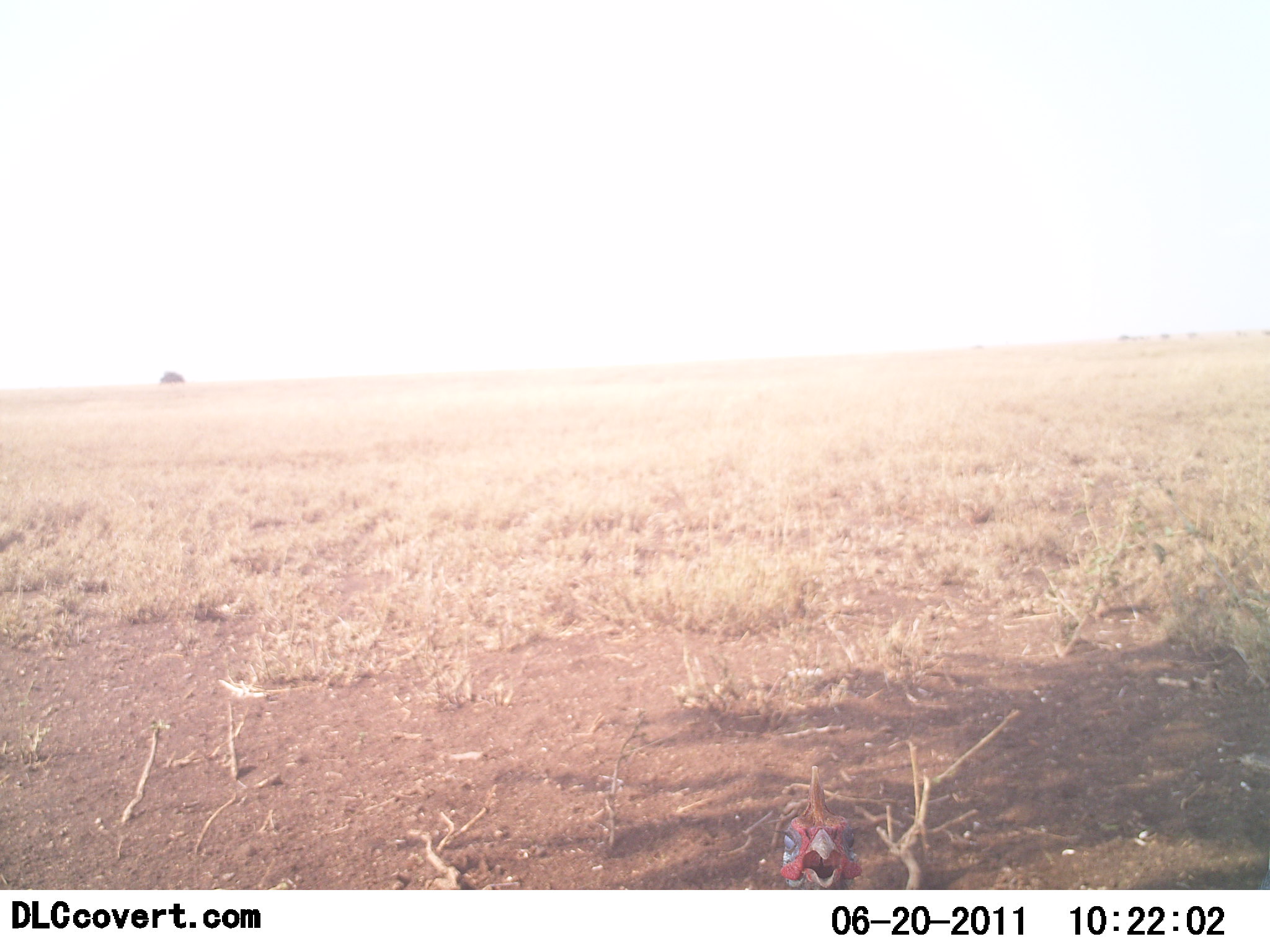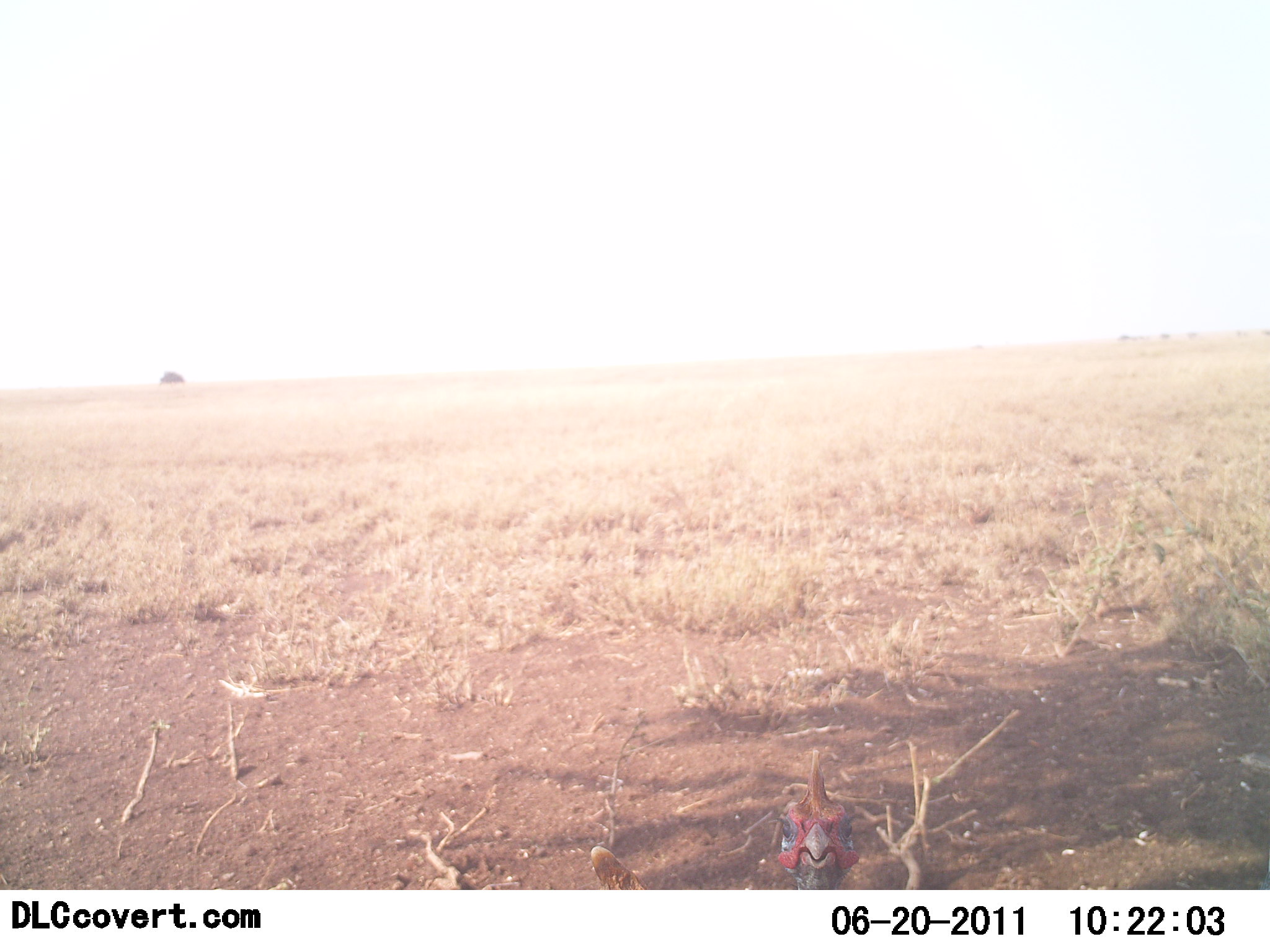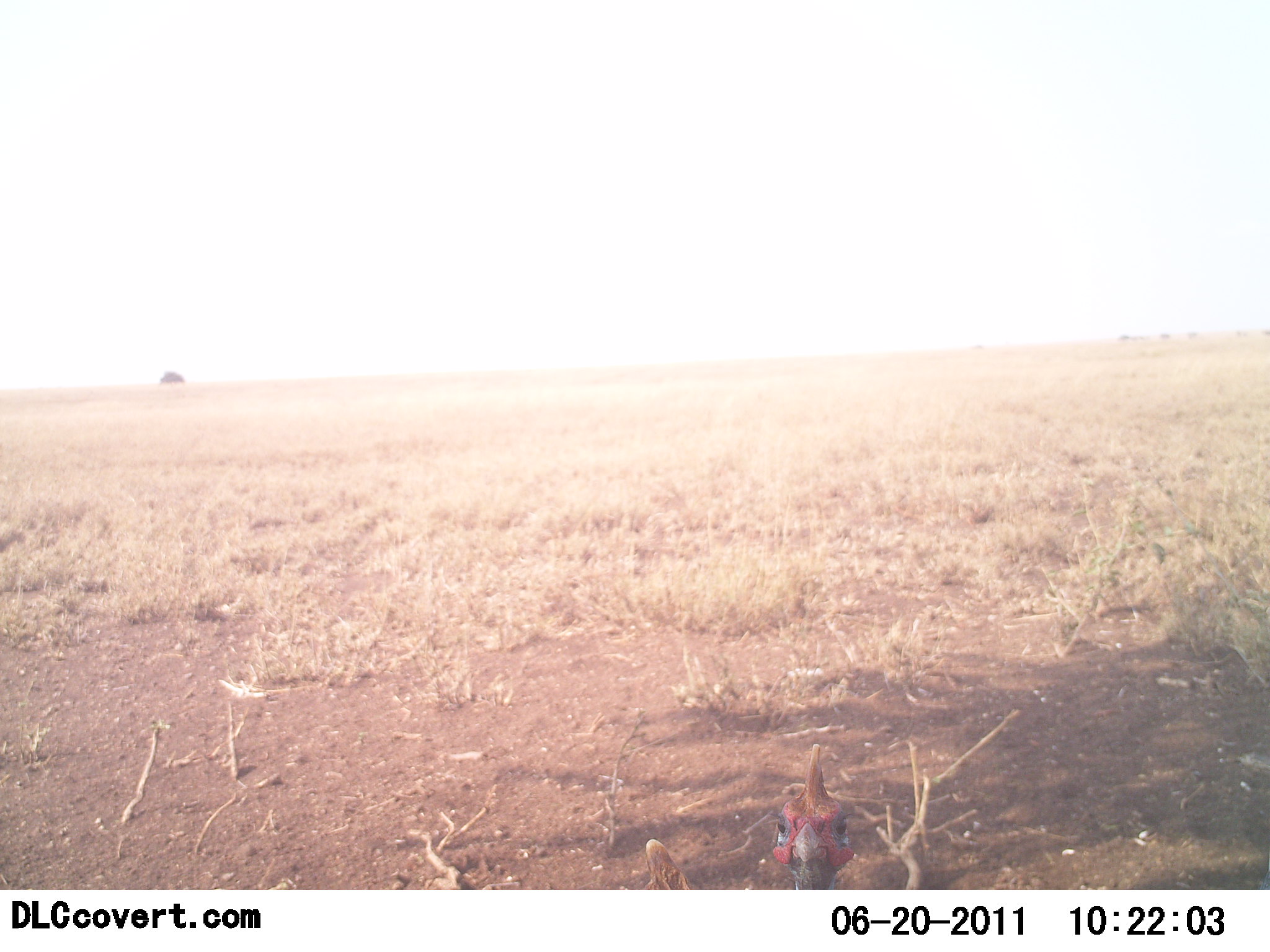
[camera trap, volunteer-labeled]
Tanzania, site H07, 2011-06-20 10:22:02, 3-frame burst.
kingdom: Animalia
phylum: Chordata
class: Aves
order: Galliformes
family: Numididae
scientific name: Numididae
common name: guinea fowl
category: guineafowl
Guineafowl (guinea fowl) (Numididae), count 1. Behavior (volunteer vote fractions): standing 58%, resting 0%, moving 33%, interacting 8%. Young present (vote fraction): 0%. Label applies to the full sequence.